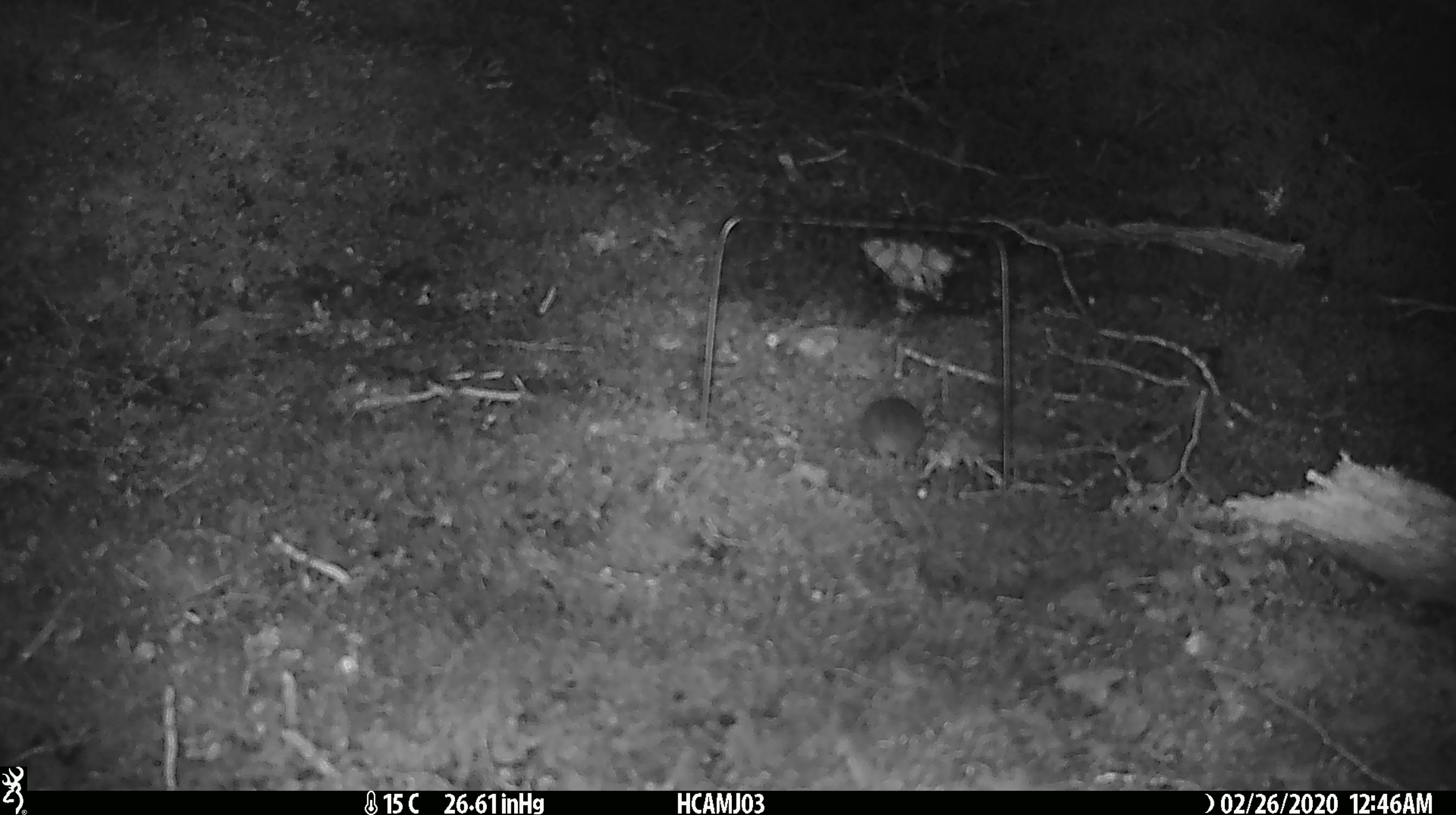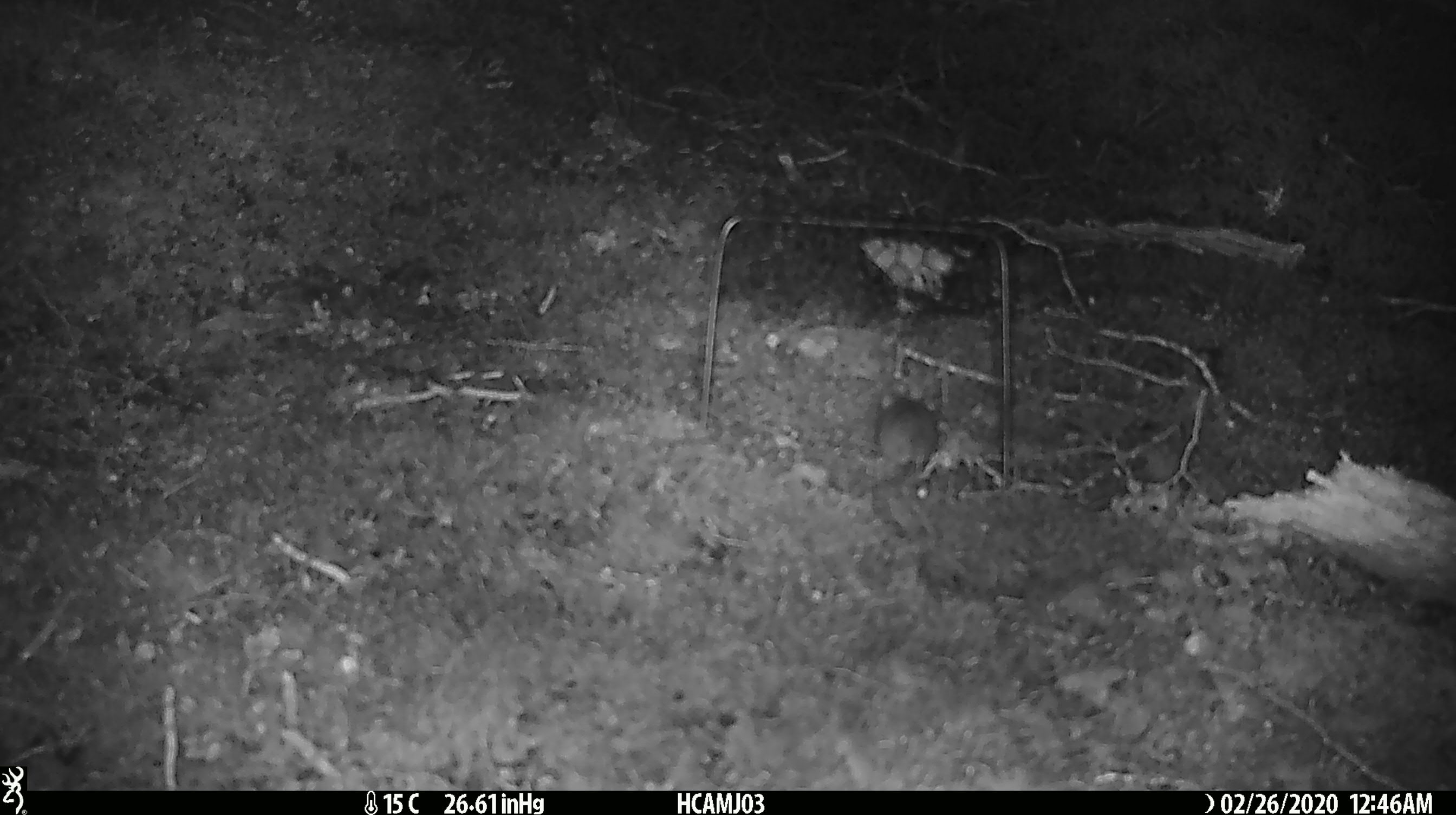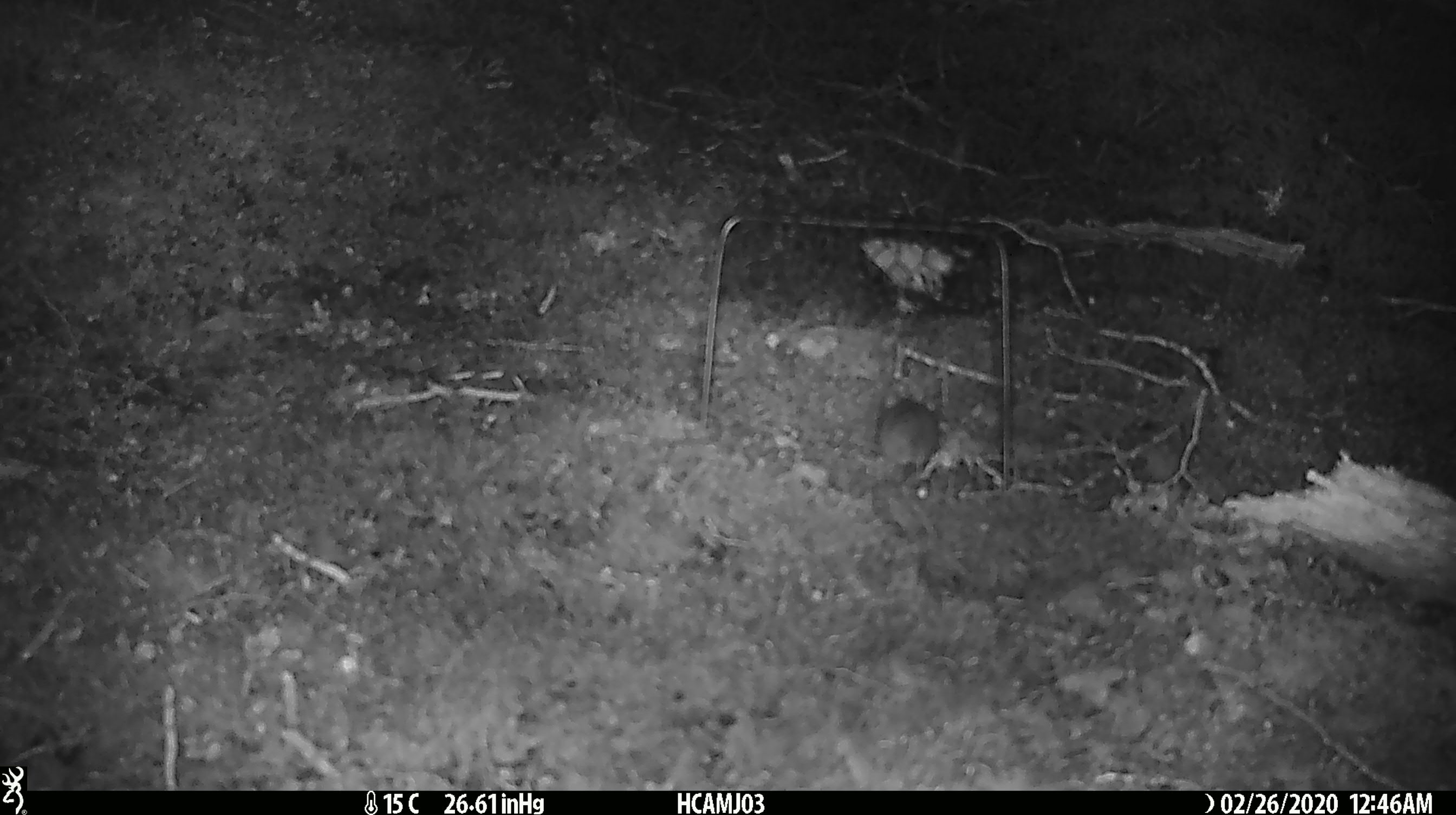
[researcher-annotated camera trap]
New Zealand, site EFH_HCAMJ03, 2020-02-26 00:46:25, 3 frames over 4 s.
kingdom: Animalia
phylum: Chordata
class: Mammalia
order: Rodentia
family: Muridae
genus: Mus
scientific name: Mus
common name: mouse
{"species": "mouse (Mus)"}